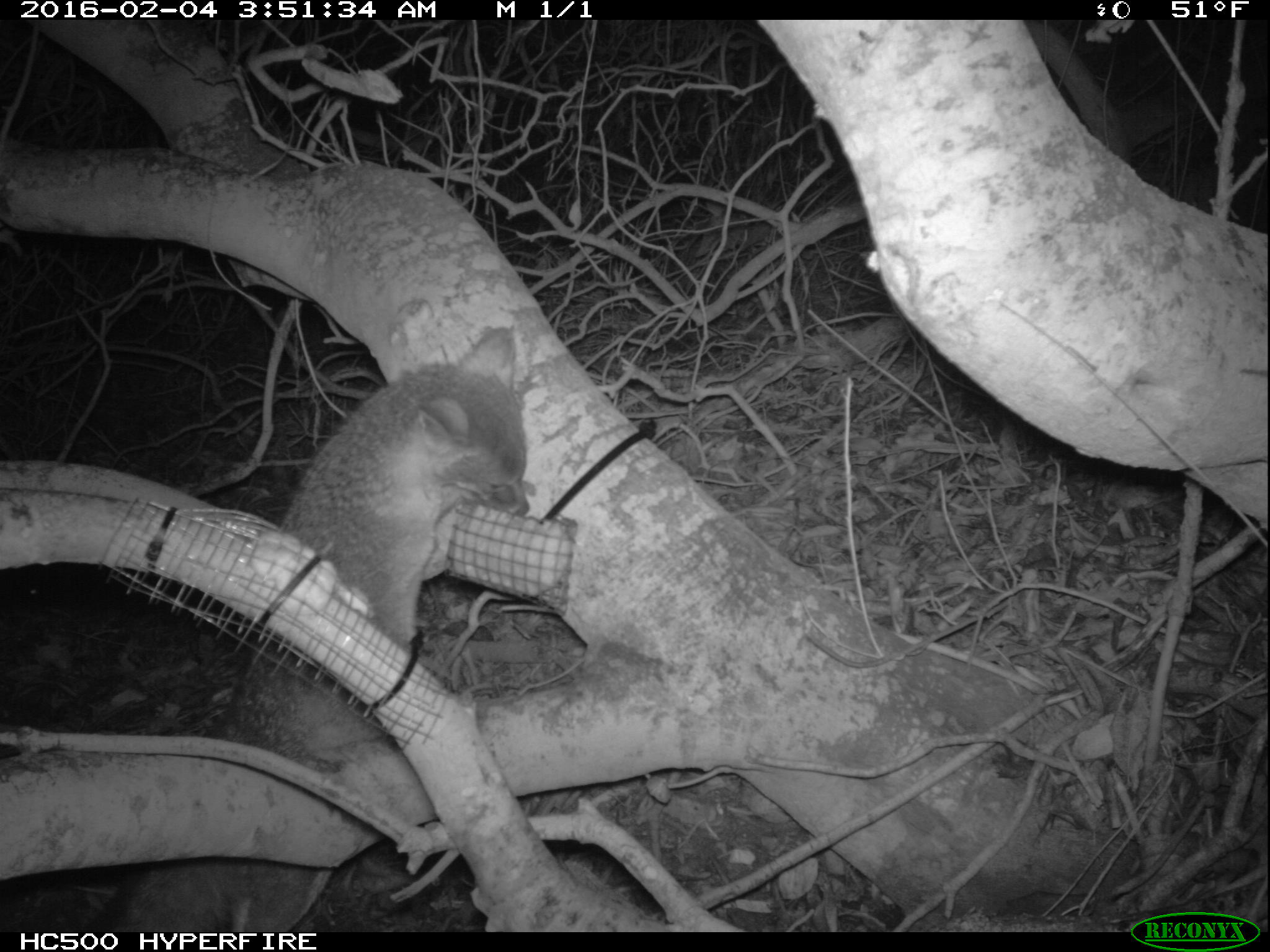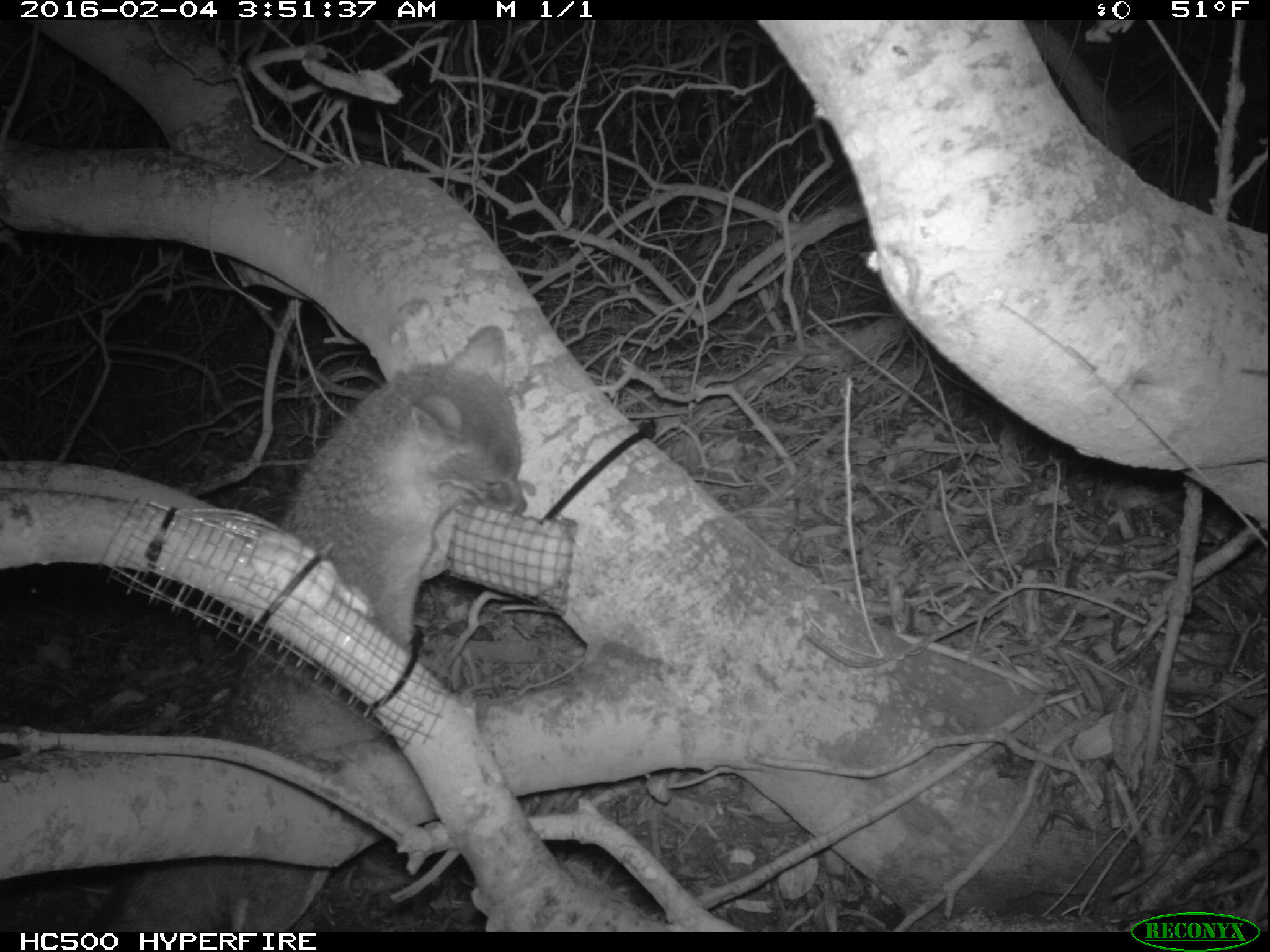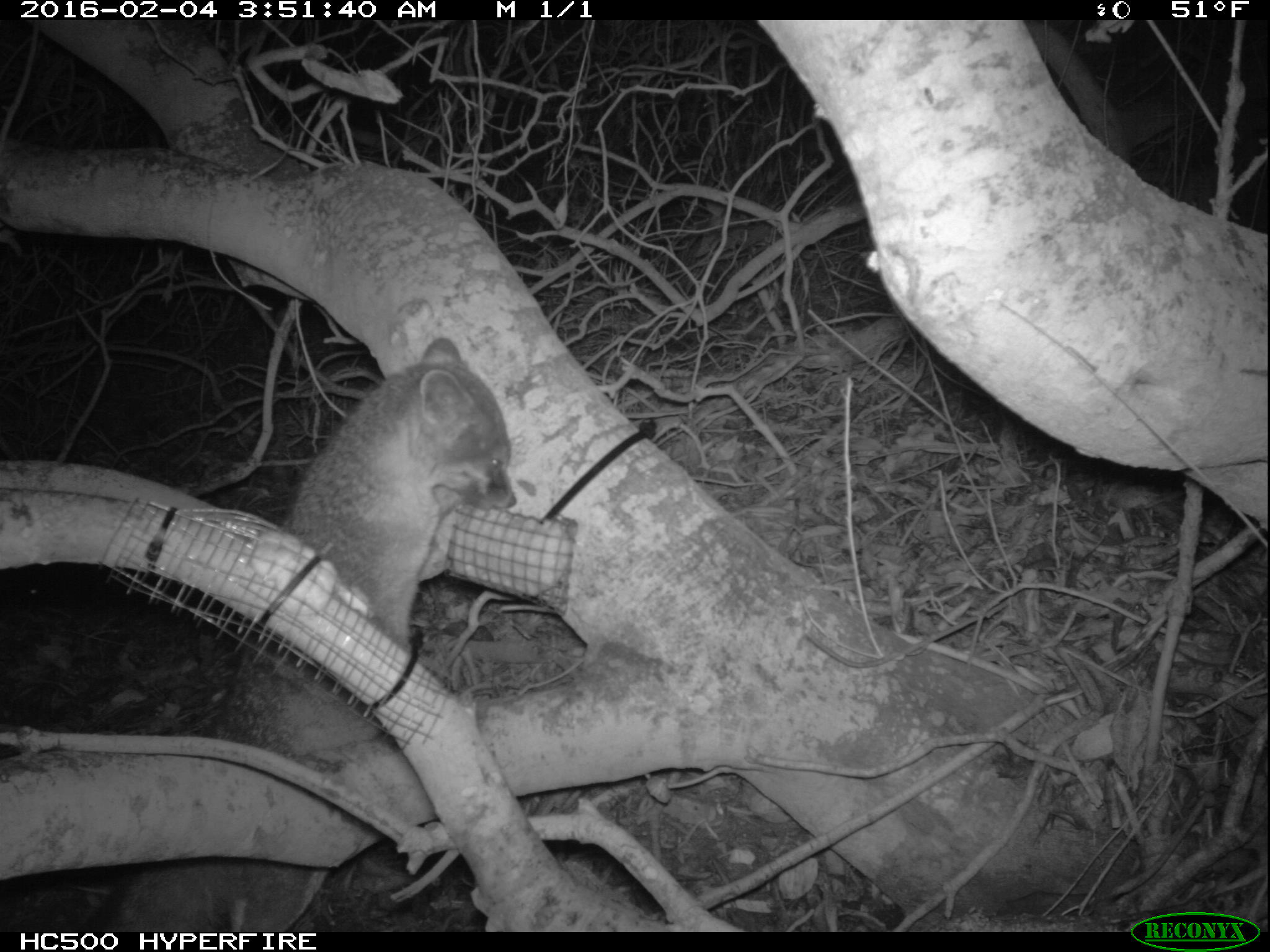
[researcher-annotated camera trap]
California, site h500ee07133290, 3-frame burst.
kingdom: Animalia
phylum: Chordata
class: Mammalia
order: Carnivora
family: Canidae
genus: Urocyon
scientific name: Urocyon littoralis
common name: island fox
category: fox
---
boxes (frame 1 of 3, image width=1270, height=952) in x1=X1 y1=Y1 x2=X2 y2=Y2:
fox: x1=118 y1=324 x2=529 y2=937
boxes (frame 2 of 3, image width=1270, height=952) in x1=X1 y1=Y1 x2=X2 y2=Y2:
fox: x1=86 y1=322 x2=527 y2=931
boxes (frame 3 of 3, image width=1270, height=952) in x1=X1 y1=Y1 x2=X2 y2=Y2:
fox: x1=89 y1=337 x2=517 y2=932